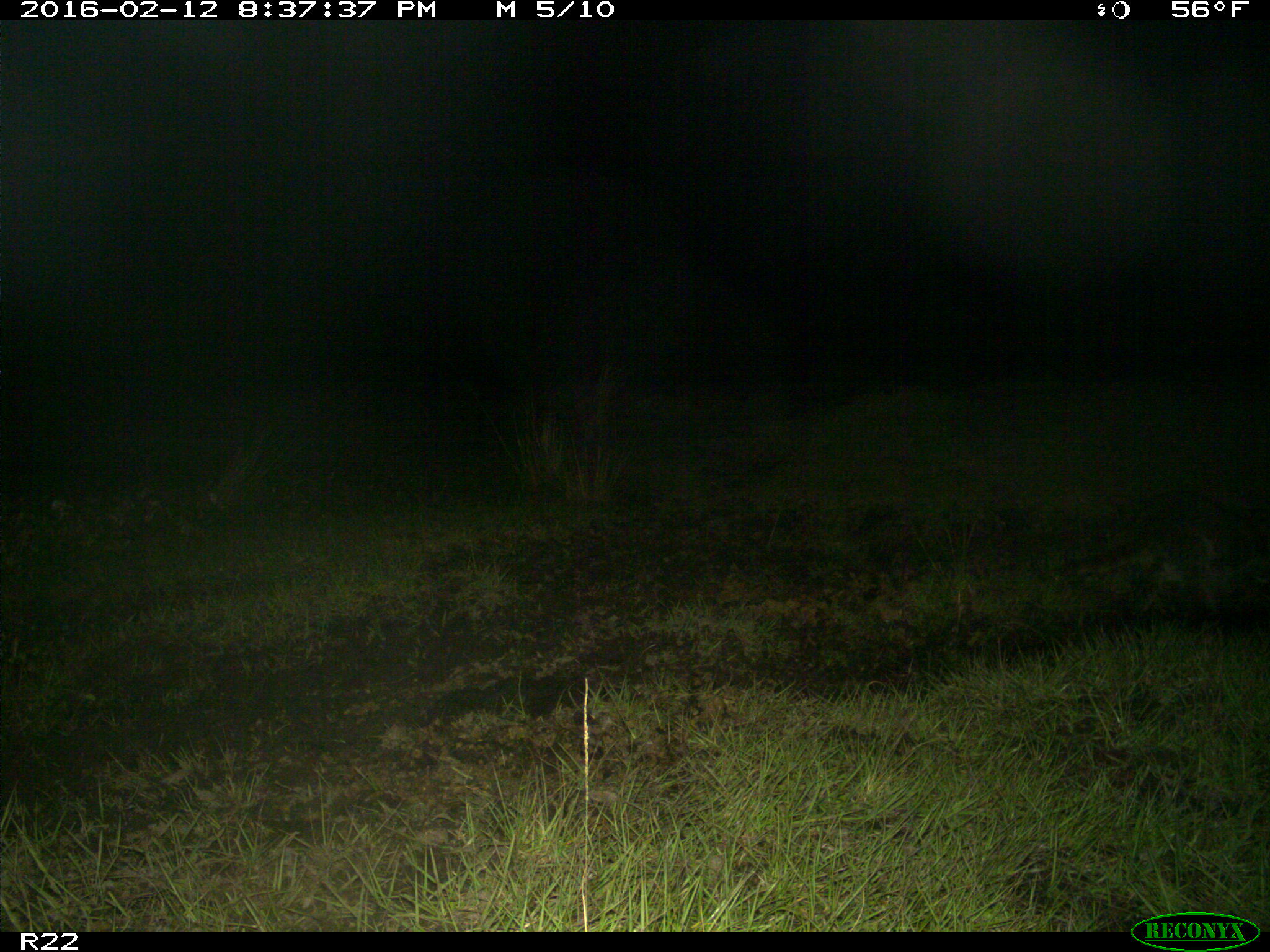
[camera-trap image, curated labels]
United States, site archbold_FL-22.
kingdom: Animalia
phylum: Chordata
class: Mammalia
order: Carnivora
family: Procyonidae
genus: Procyon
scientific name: Procyon lotor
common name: common raccoon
Procyon lotor (common raccoon).